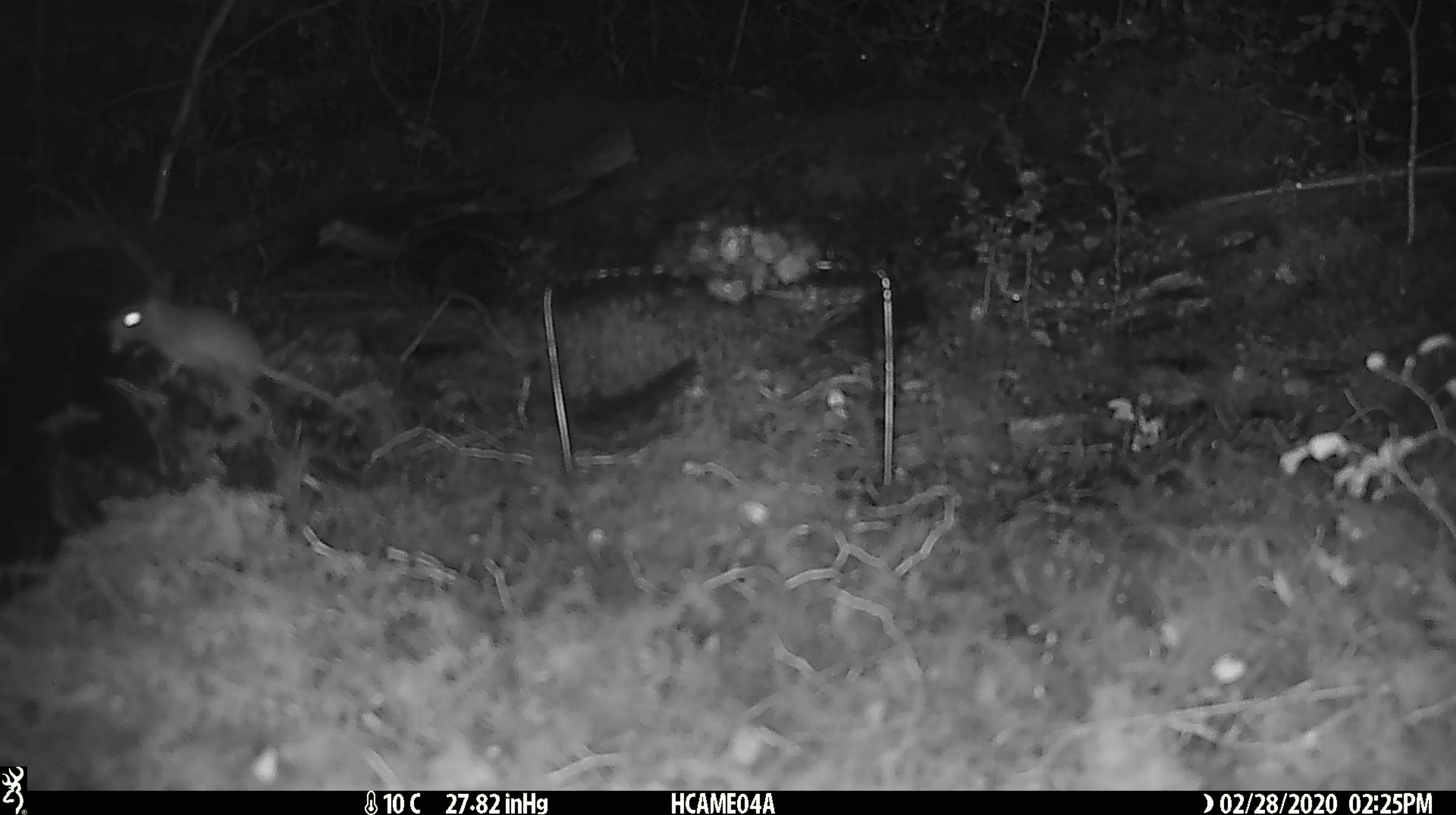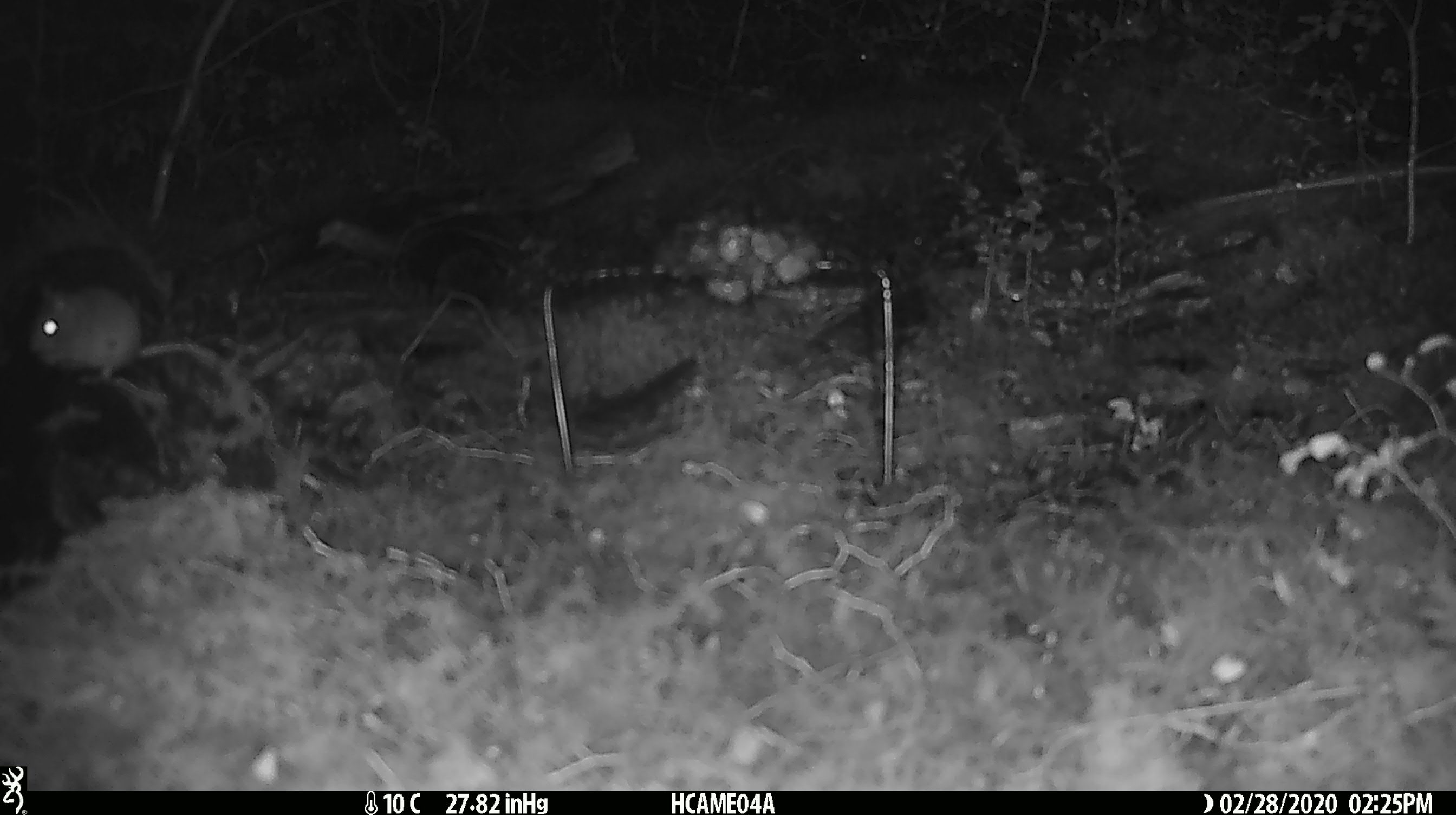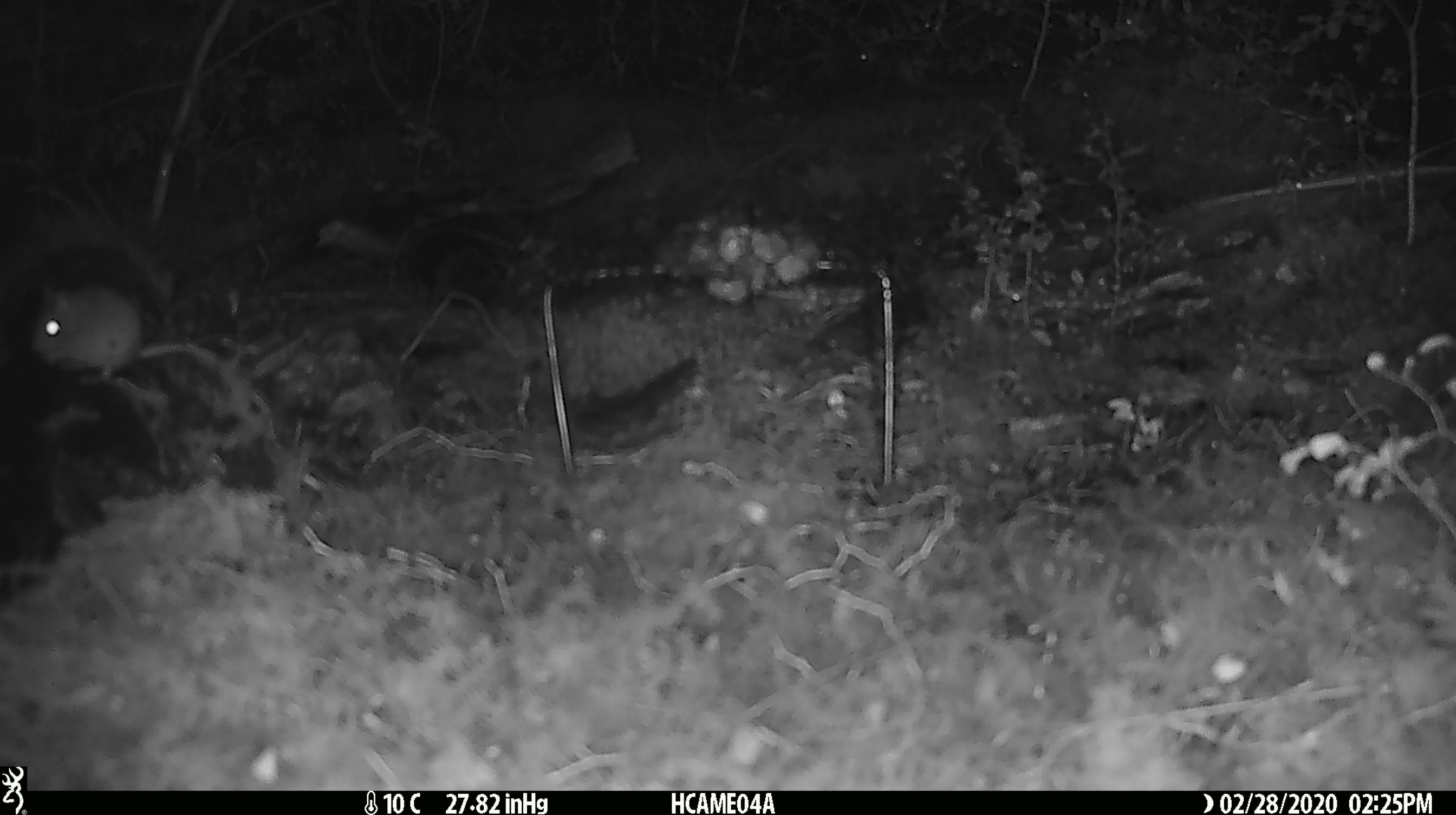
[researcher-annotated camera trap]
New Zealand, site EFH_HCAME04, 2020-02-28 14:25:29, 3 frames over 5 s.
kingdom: Animalia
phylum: Chordata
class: Mammalia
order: Rodentia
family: Muridae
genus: Mus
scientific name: Mus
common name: mouse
Mouse (Mus).